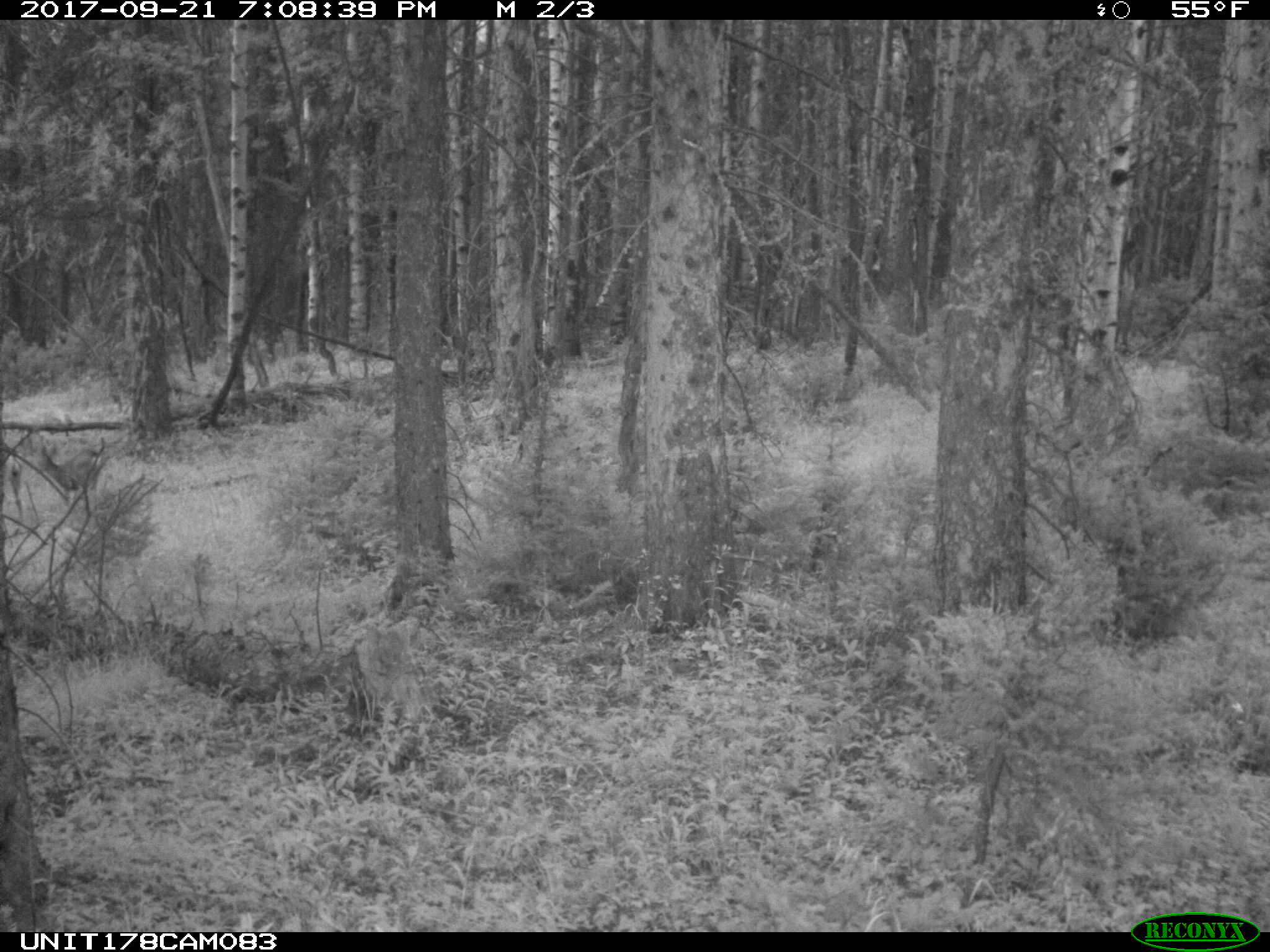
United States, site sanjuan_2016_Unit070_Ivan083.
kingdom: Animalia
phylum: Chordata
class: Mammalia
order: Artiodactyla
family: Cervidae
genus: Odocoileus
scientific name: Odocoileus hemionus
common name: mule deer